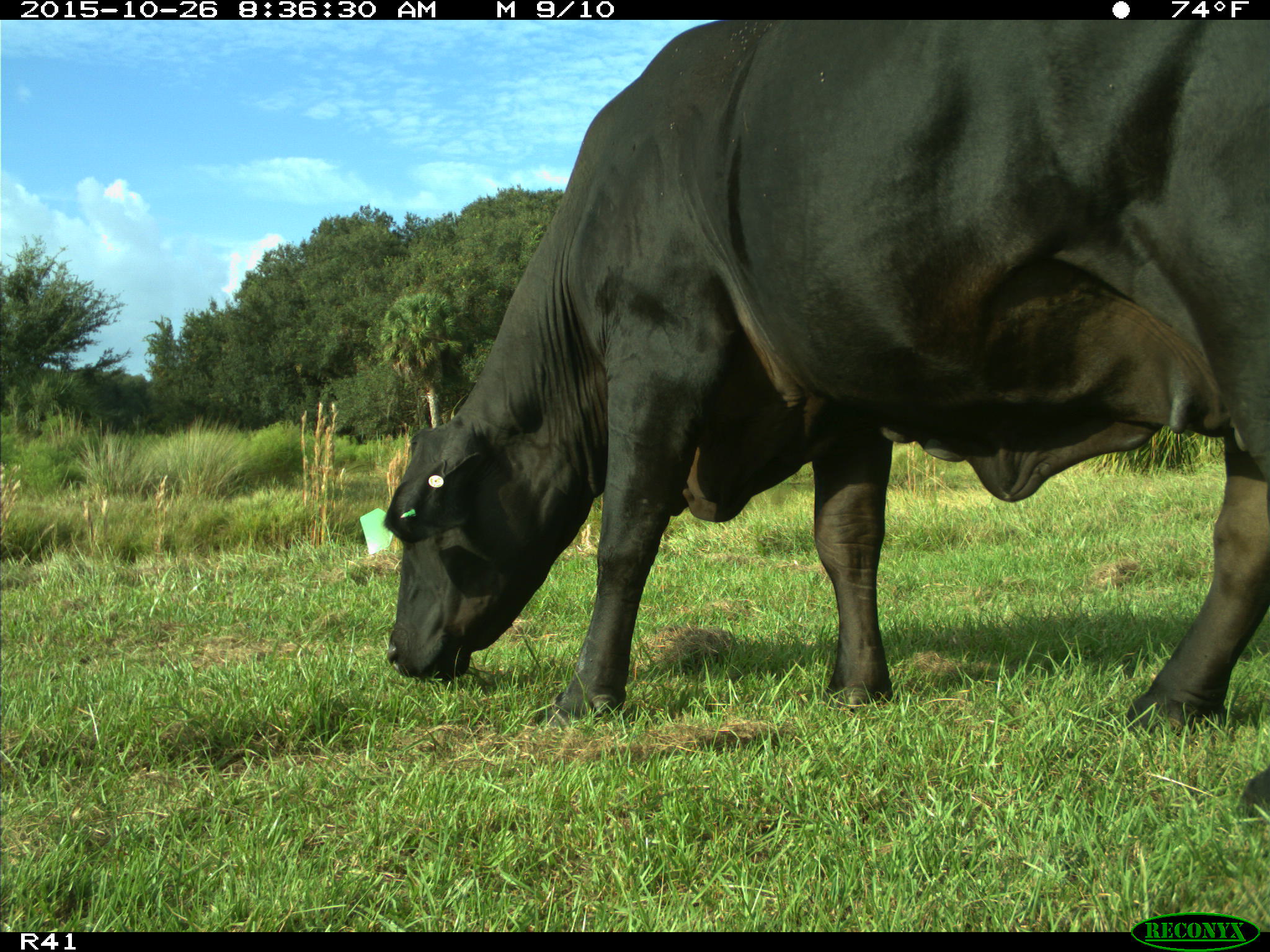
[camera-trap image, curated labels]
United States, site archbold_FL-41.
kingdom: Animalia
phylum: Chordata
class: Mammalia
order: Artiodactyla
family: Bovidae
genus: Bos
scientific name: Bos taurus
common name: domestic cow